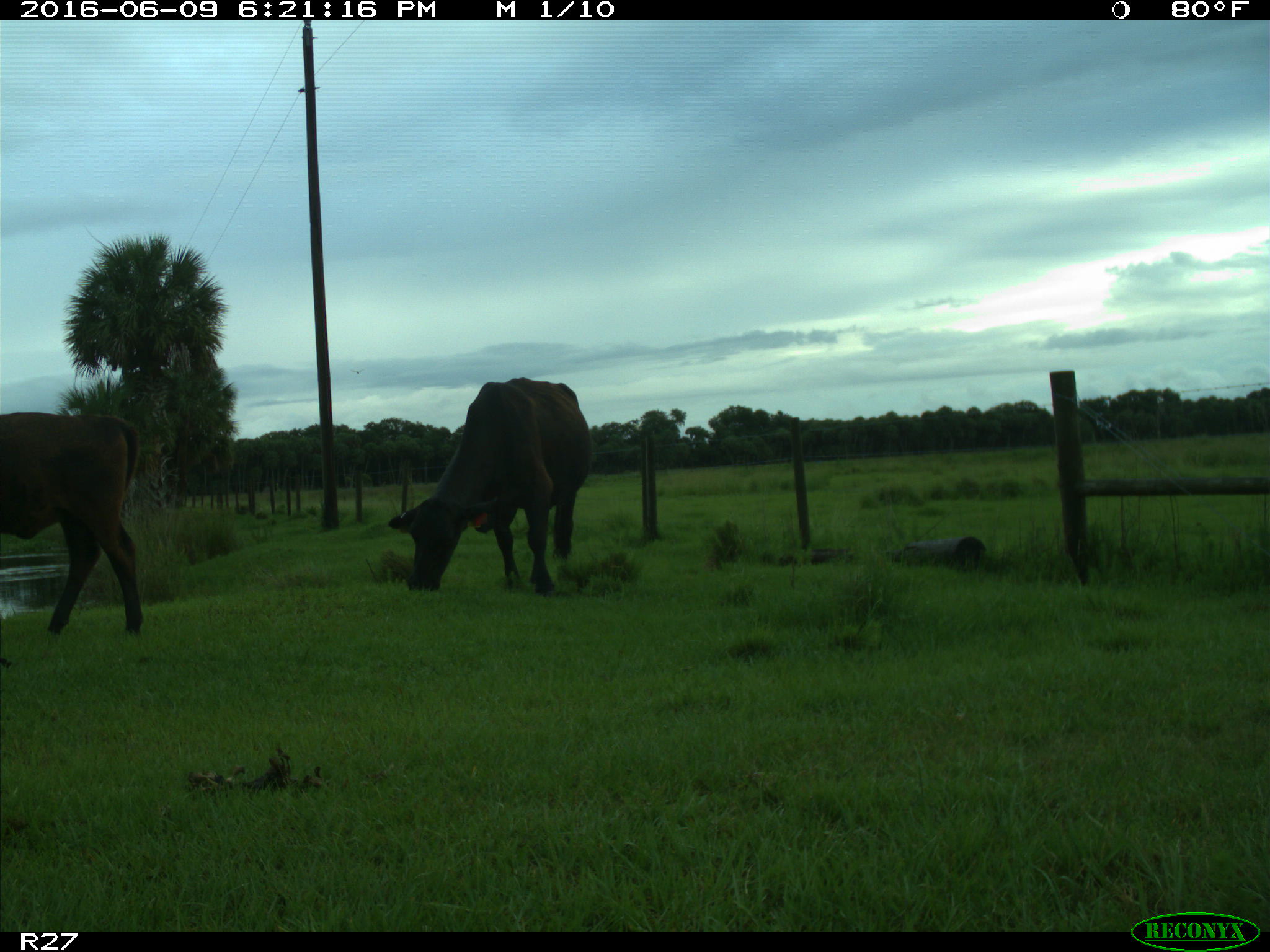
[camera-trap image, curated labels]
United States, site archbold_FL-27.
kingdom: Animalia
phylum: Chordata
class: Mammalia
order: Artiodactyla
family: Bovidae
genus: Bos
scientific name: Bos taurus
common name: domestic cow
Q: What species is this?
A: Bos taurus (domestic cow).